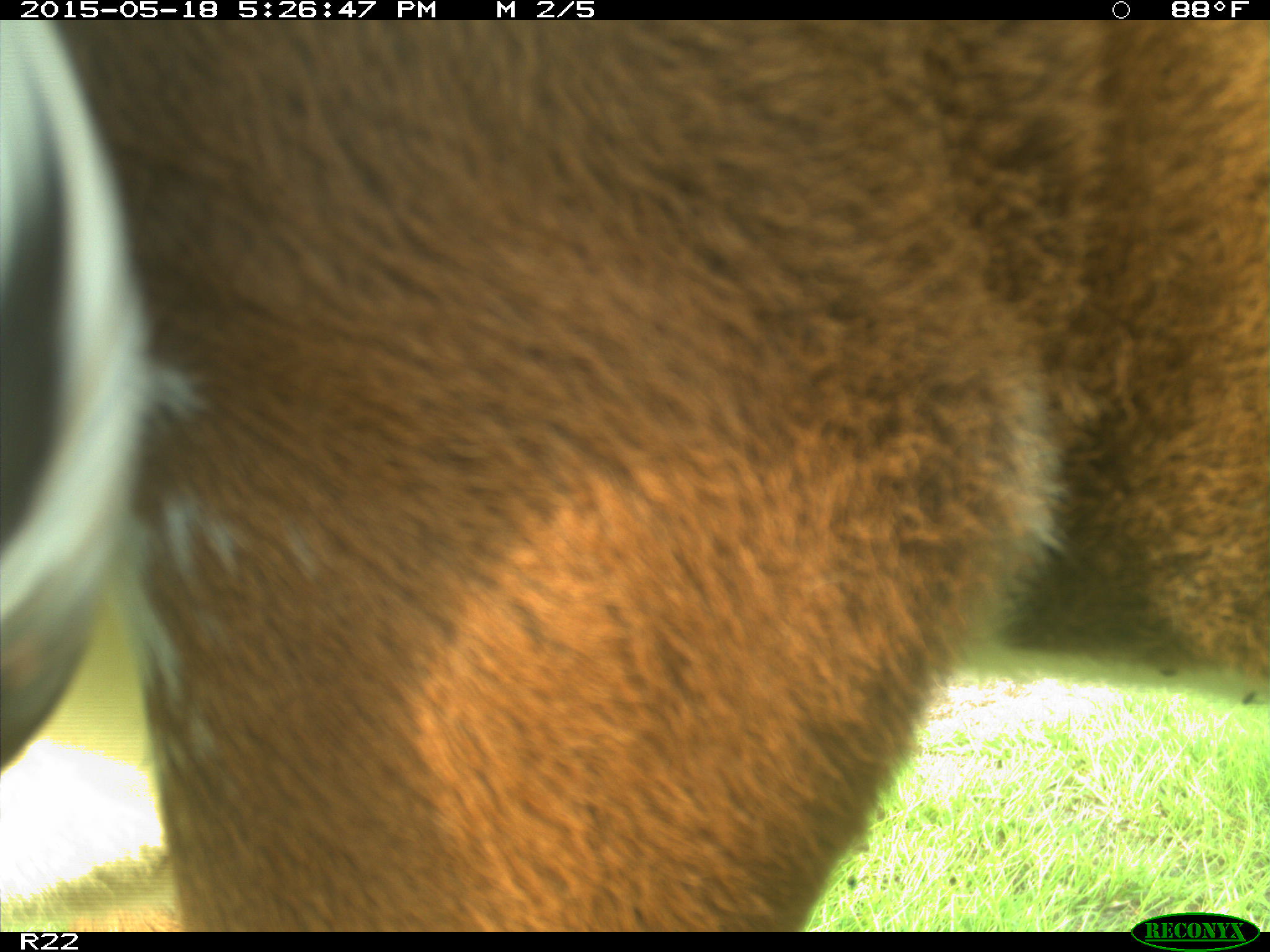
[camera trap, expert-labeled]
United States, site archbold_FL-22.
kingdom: Animalia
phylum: Chordata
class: Mammalia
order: Artiodactyla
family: Bovidae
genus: Bos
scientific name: Bos taurus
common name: domestic cow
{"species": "Bos taurus (domestic cow)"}